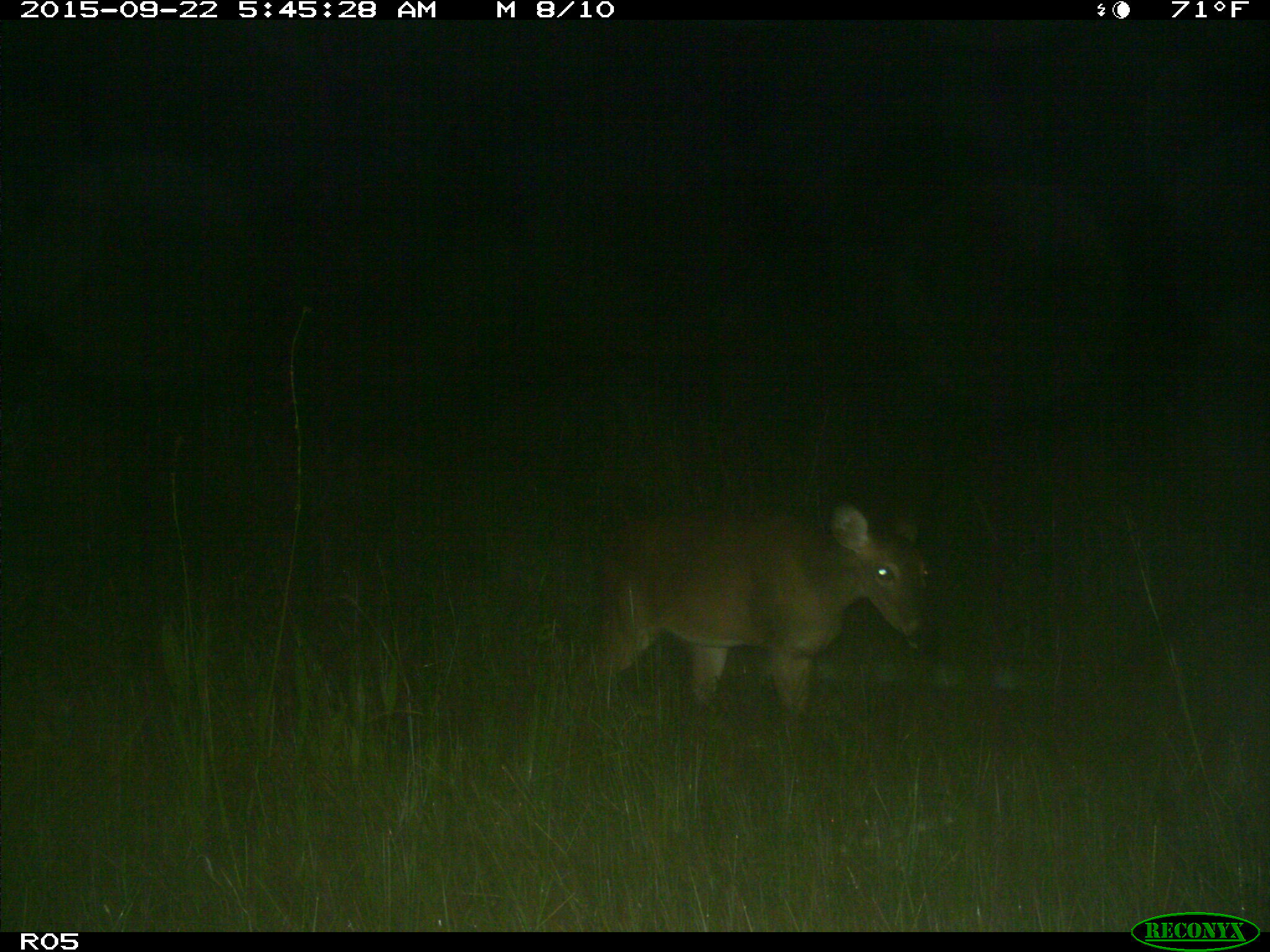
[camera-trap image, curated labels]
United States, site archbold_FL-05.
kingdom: Animalia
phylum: Chordata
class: Mammalia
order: Artiodactyla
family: Cervidae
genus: Odocoileus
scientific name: Odocoileus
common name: deer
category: unidentified deer